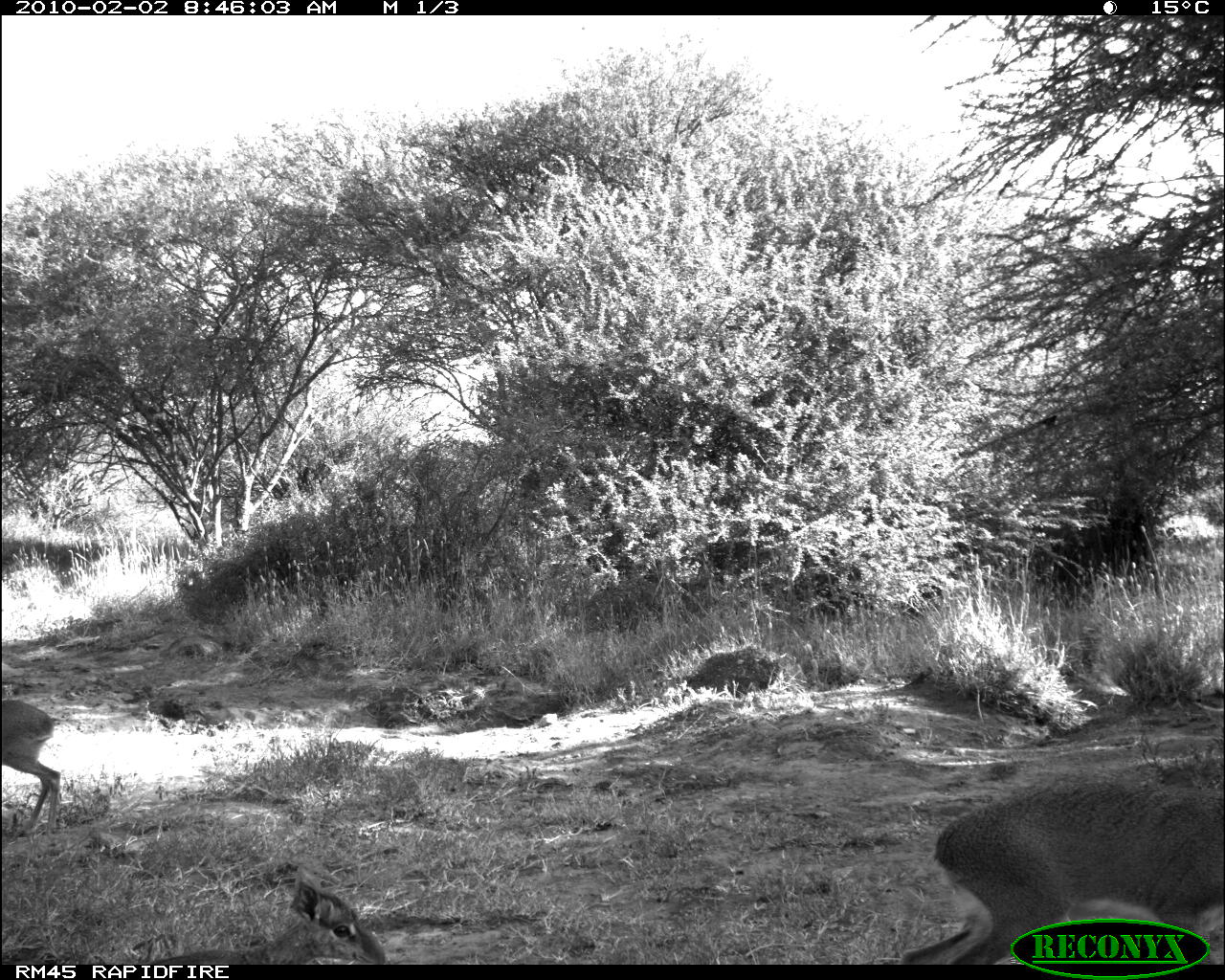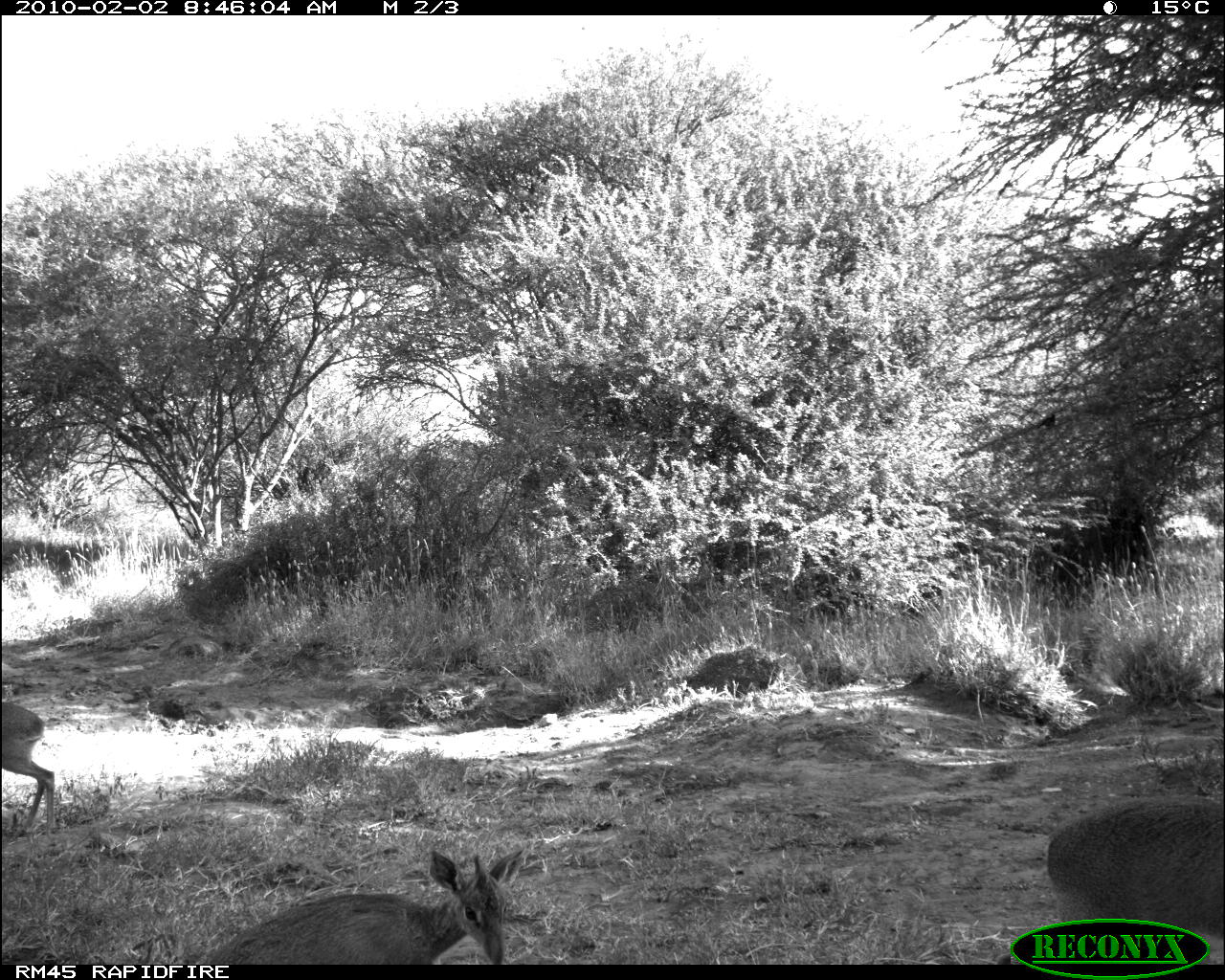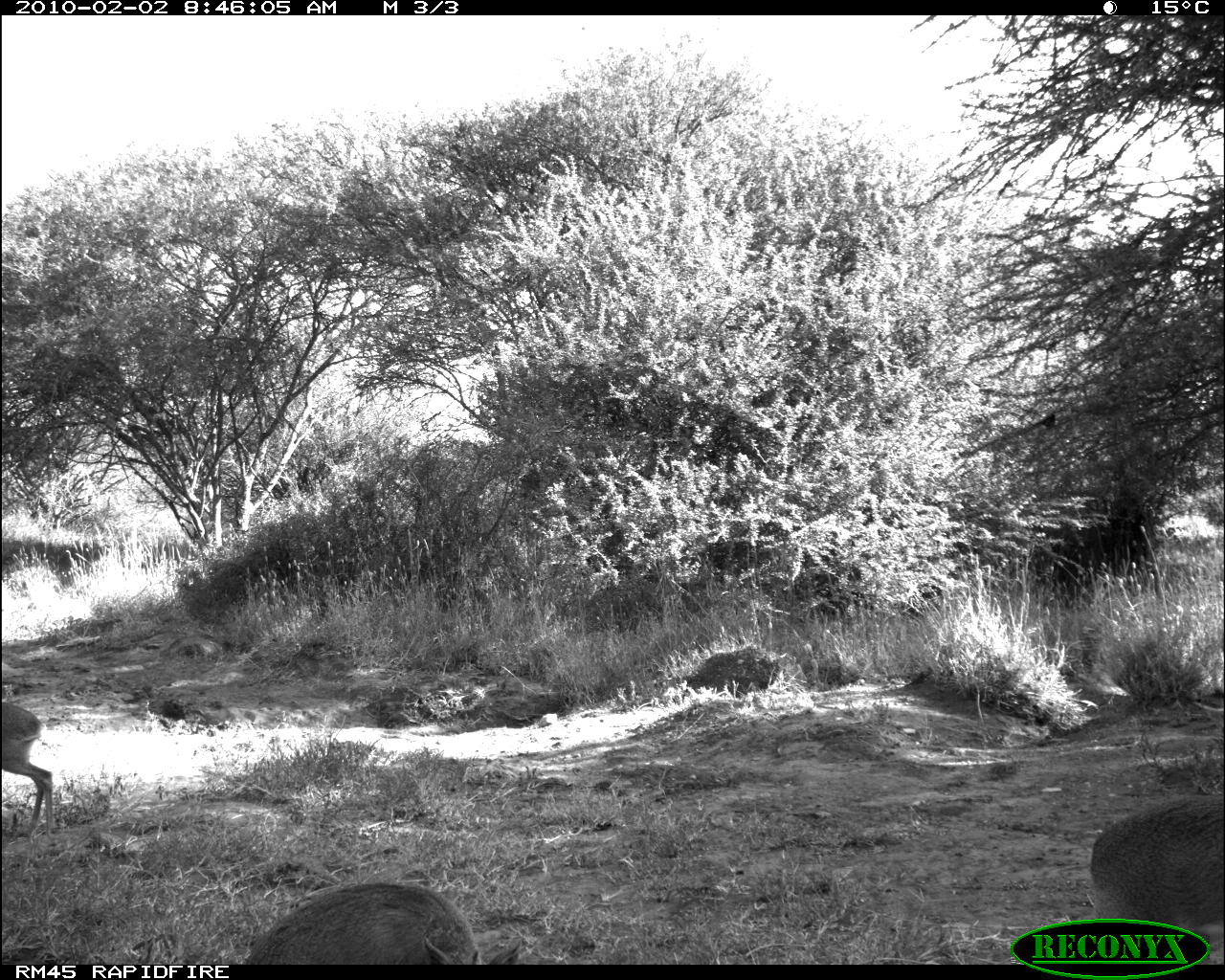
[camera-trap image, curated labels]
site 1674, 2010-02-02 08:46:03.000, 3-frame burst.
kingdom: Animalia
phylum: Chordata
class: Mammalia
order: Artiodactyla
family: Bovidae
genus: Madoqua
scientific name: Madoqua guentheri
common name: günther's dik-dik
Madoqua guentheri (günther's dik-dik), count 3.